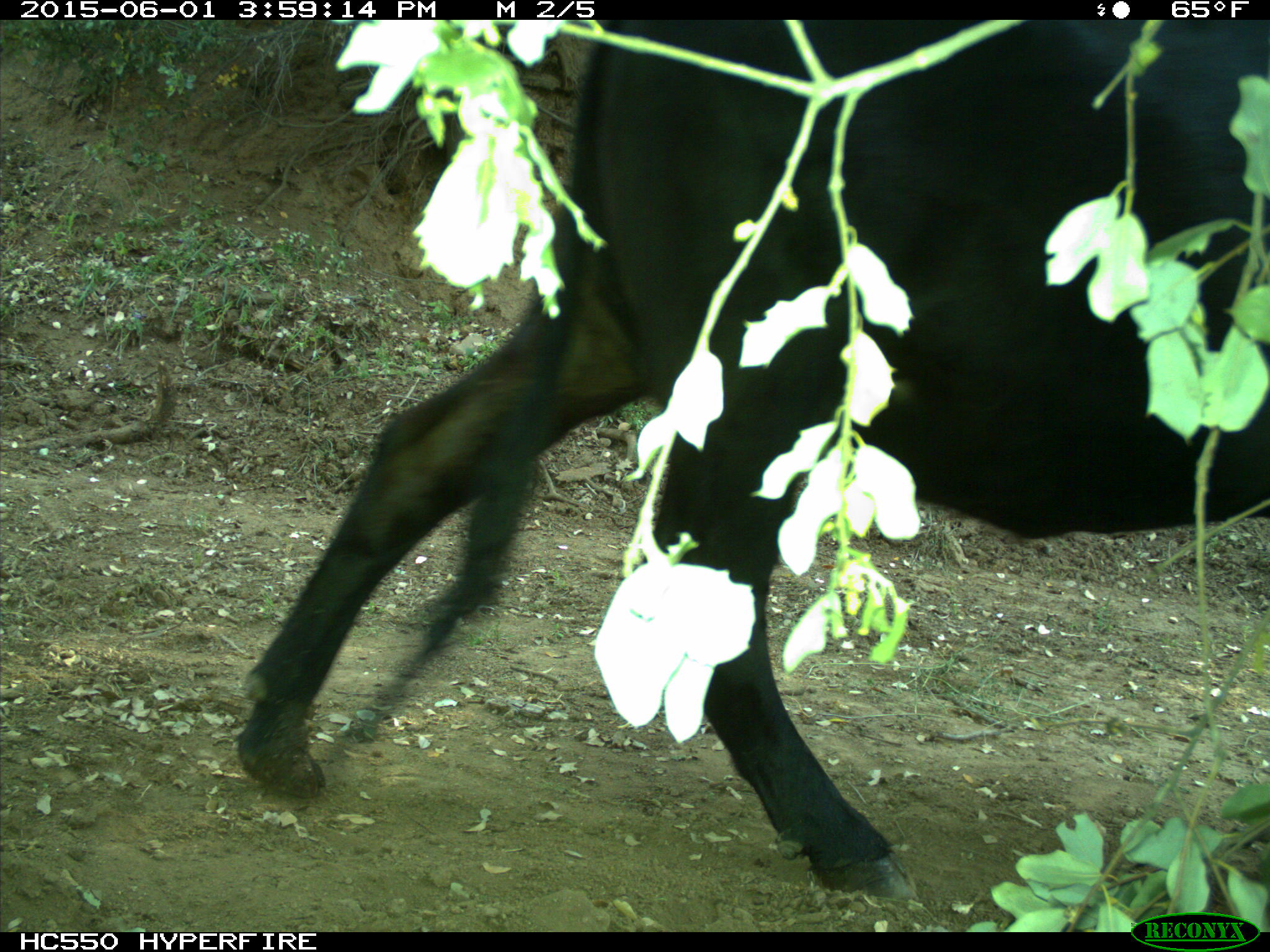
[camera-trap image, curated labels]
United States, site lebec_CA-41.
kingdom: Animalia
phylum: Chordata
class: Mammalia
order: Artiodactyla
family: Bovidae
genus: Bos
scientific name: Bos taurus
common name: domestic cow